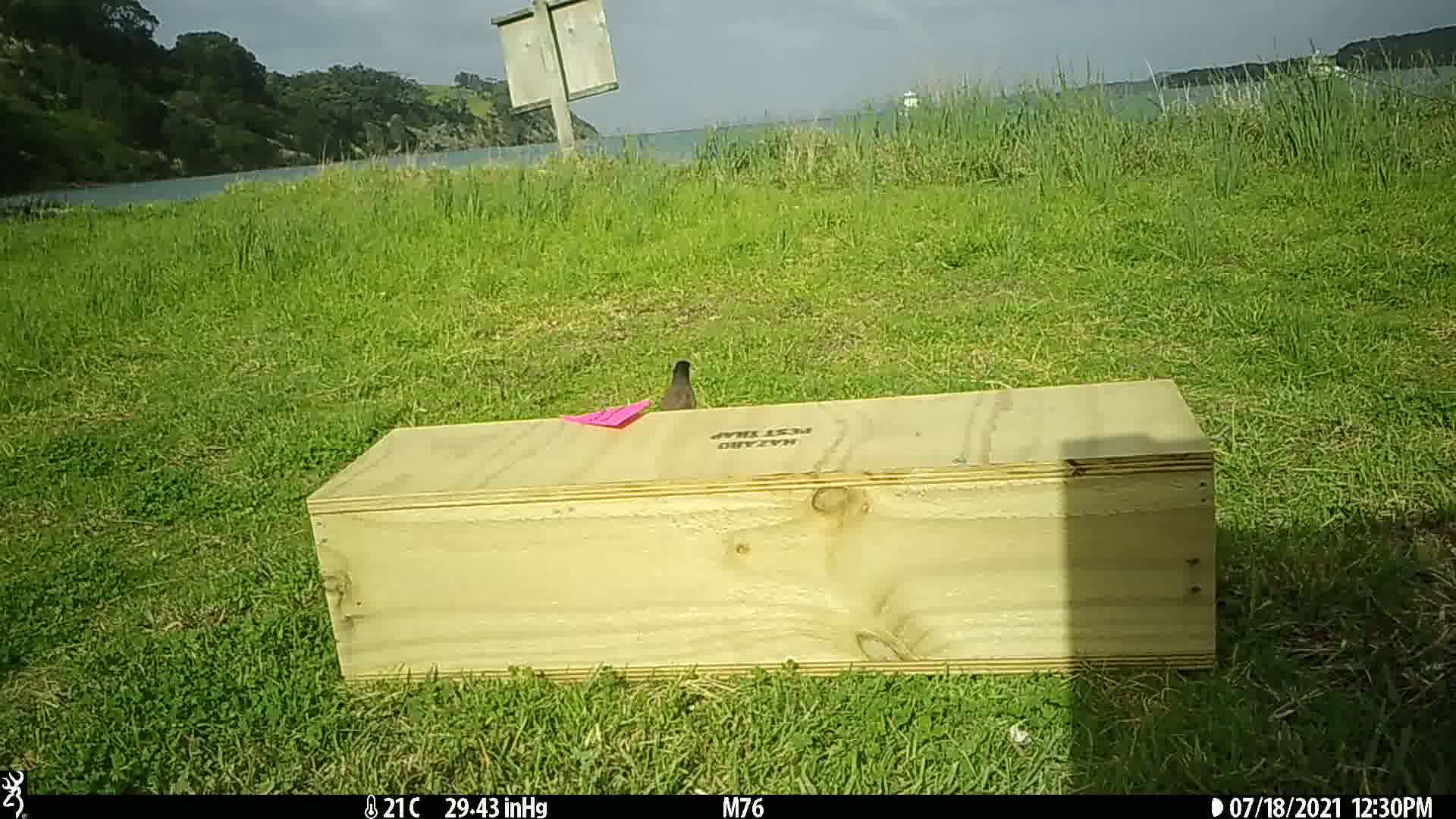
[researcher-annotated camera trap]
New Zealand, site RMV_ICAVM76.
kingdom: Animalia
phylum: Chordata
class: Aves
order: Passeriformes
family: Sturnidae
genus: Acridotheres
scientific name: Acridotheres tristis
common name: common myna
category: myna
Myna (common myna) (Acridotheres tristis).